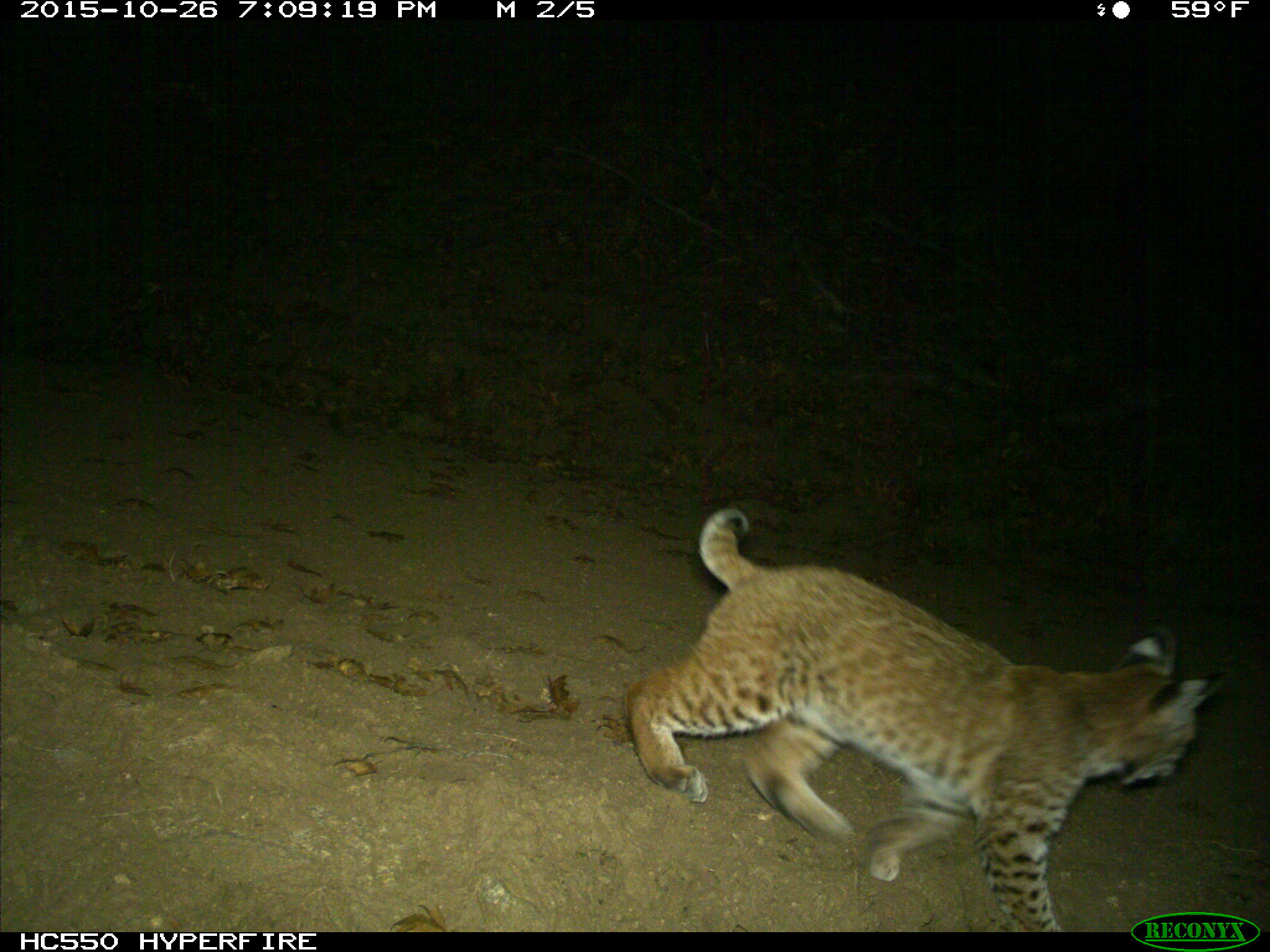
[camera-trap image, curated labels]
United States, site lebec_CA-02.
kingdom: Animalia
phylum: Chordata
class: Mammalia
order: Carnivora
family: Felidae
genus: Lynx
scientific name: Lynx rufus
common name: bobcat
Lynx rufus (bobcat).